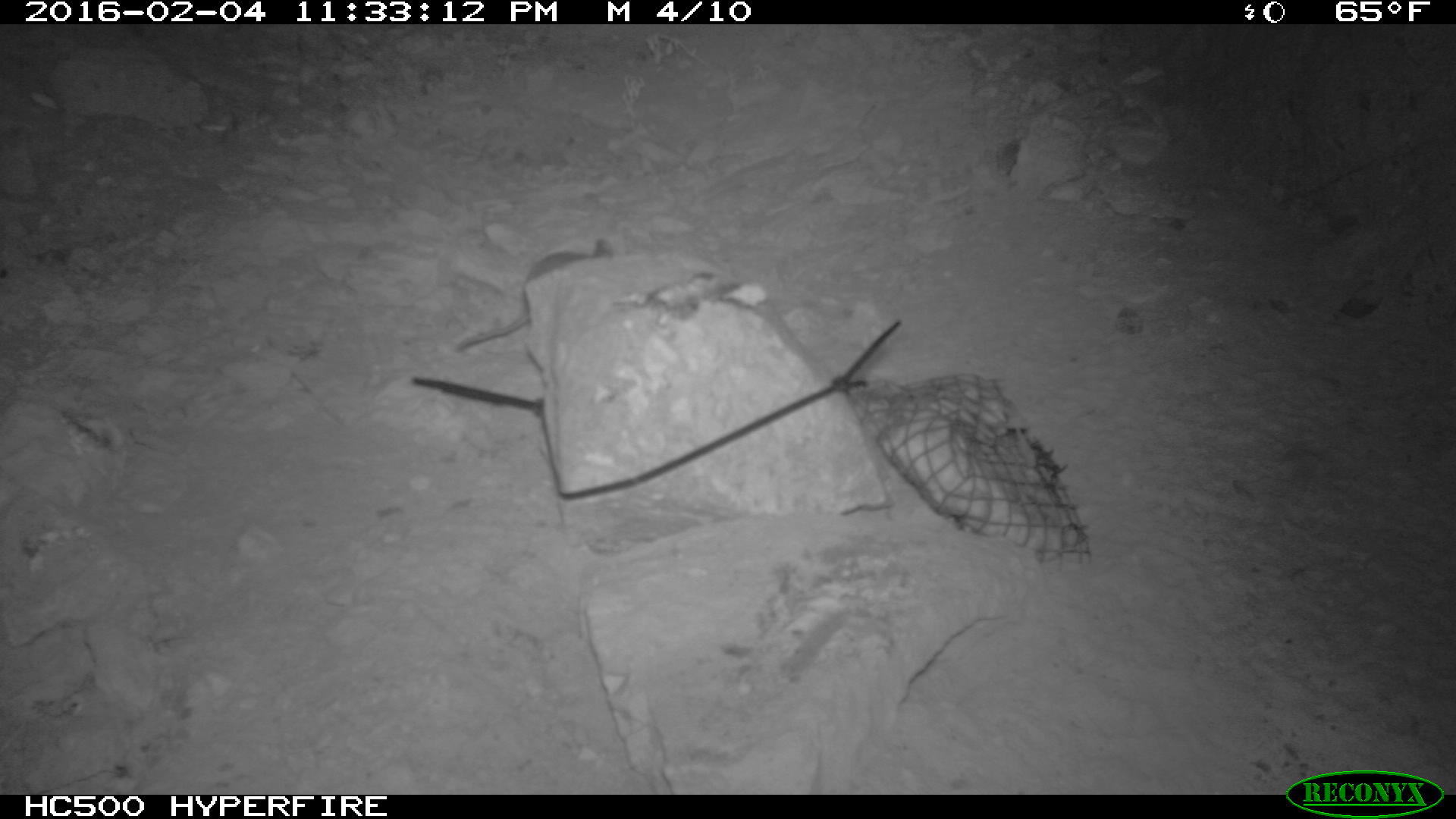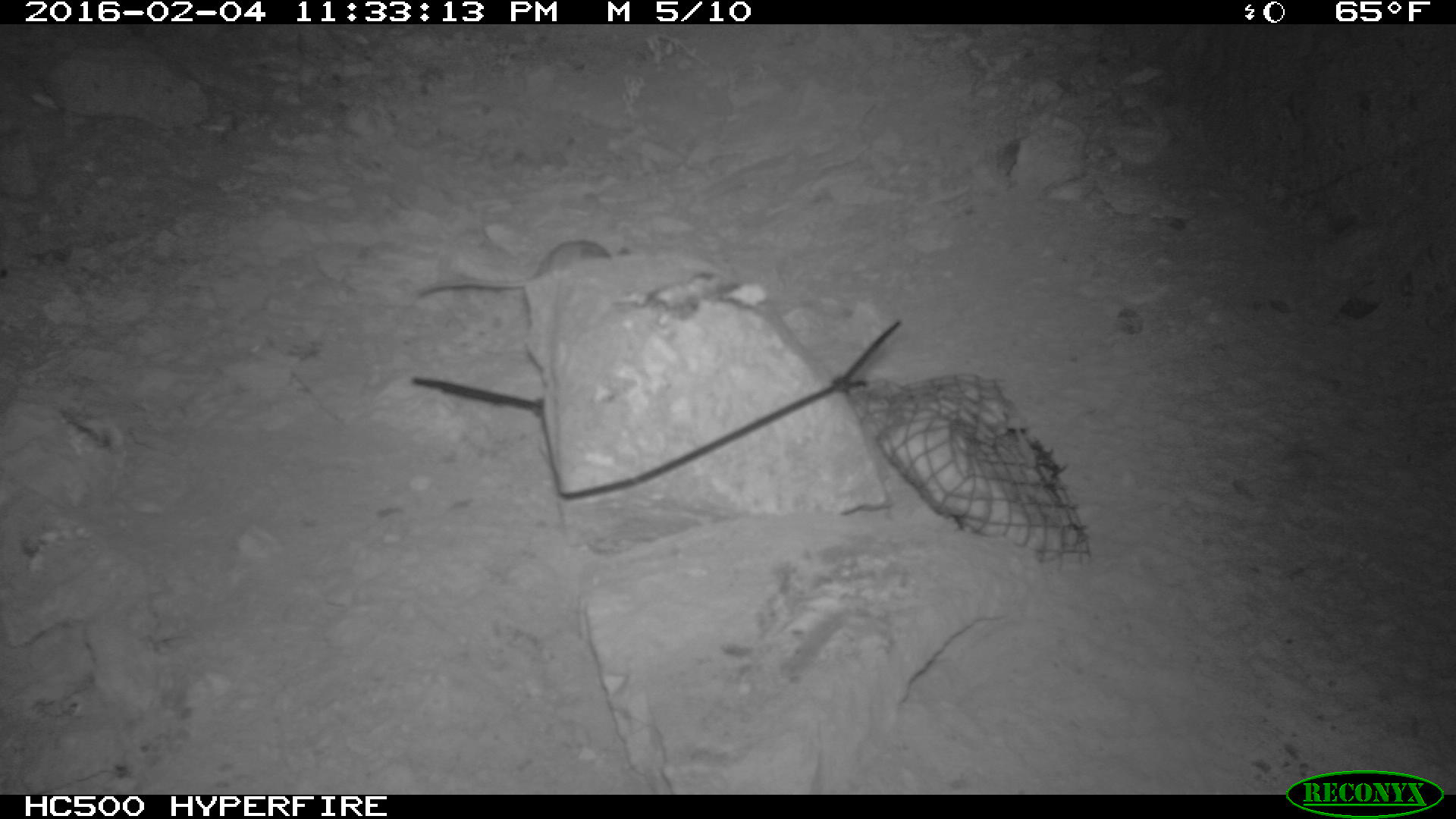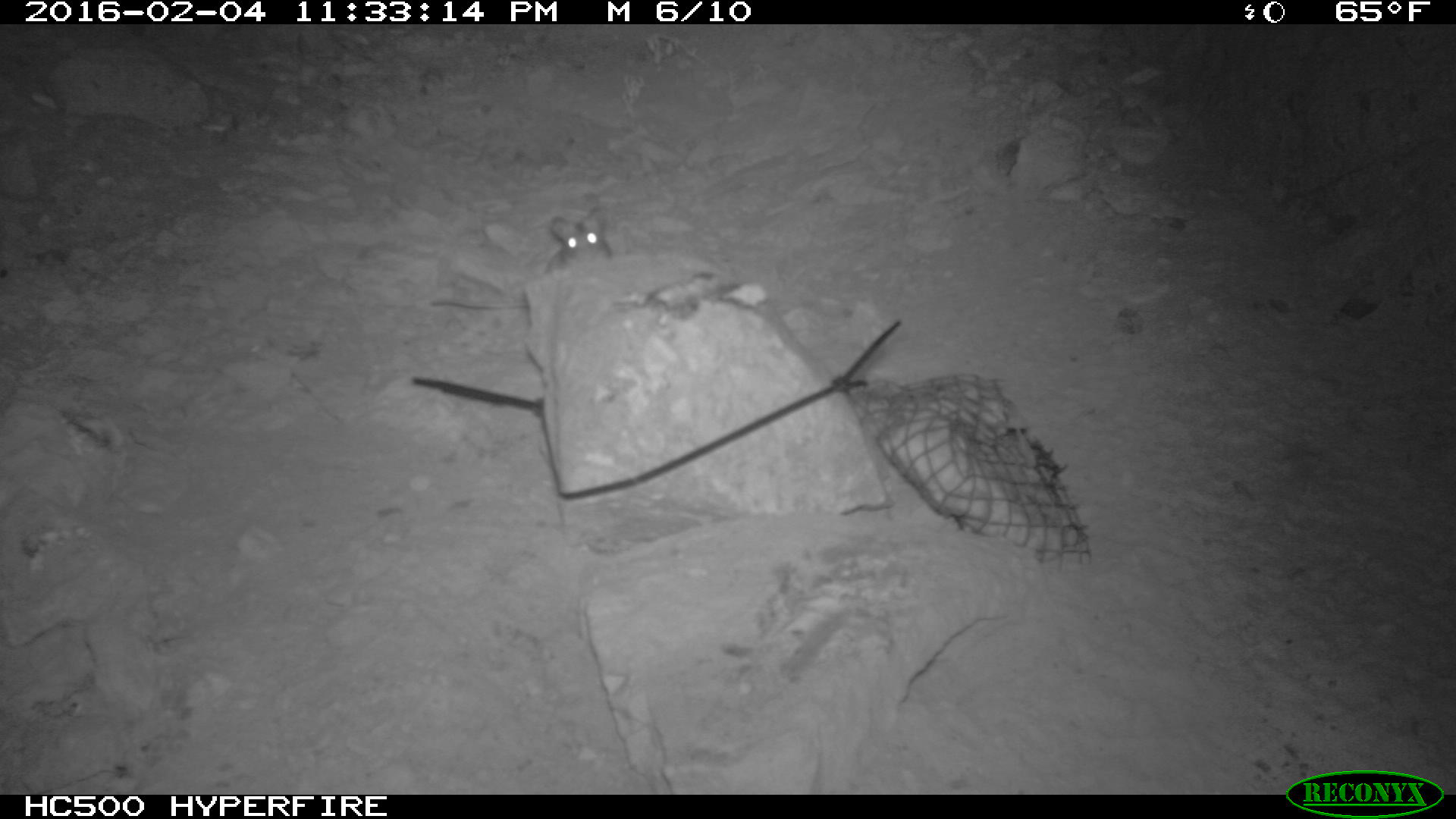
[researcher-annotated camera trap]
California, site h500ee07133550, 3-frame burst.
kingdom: Animalia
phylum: Chordata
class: Mammalia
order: Rodentia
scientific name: Rodentia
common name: rodent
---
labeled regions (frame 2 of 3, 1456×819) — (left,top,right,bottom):
rodent: (414,239,632,300)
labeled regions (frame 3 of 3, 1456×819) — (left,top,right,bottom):
rodent: (429,205,610,307)